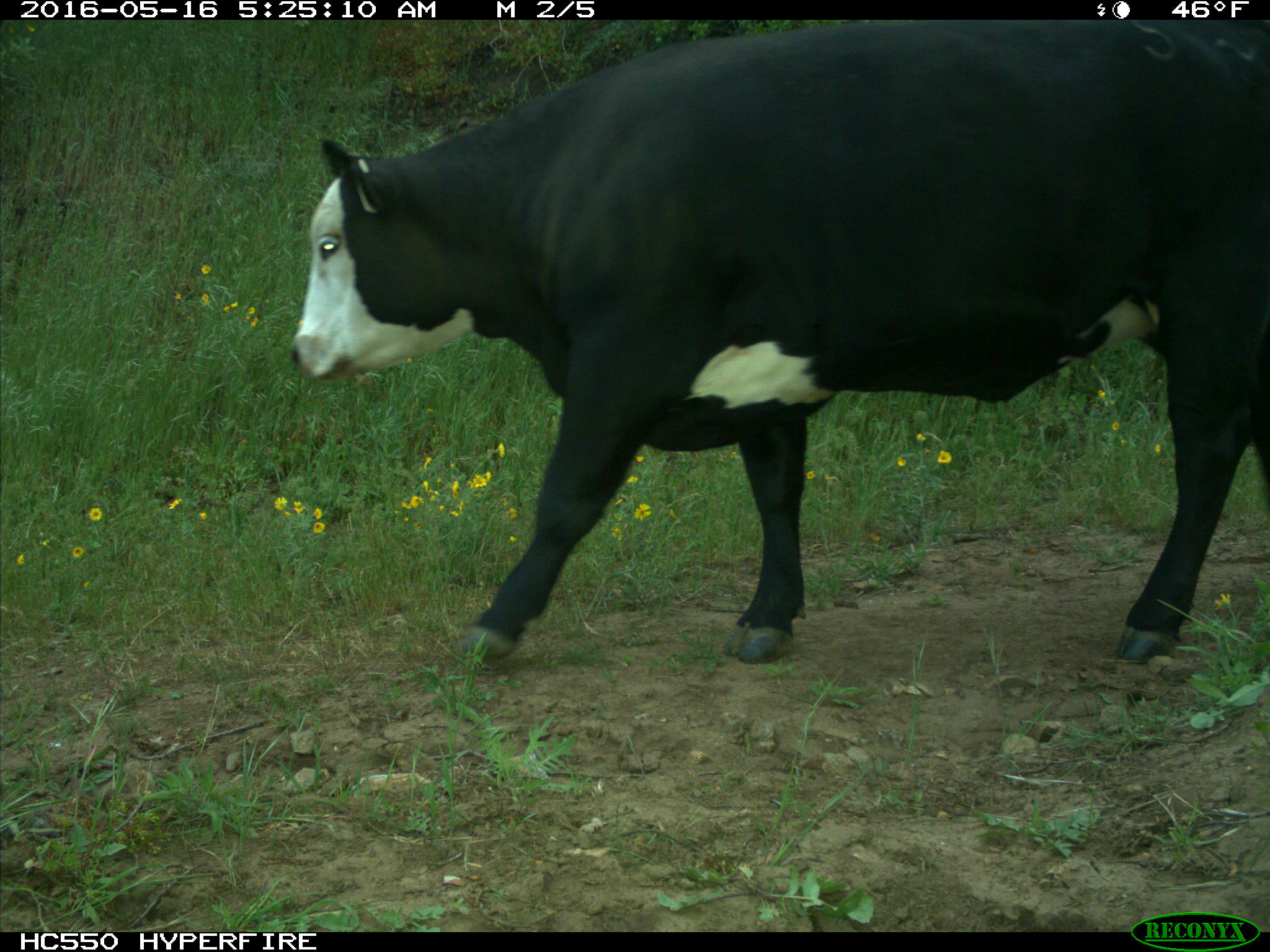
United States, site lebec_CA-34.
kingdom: Animalia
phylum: Chordata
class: Mammalia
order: Artiodactyla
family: Bovidae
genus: Bos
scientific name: Bos taurus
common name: domestic cow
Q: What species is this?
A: Bos taurus (domestic cow).